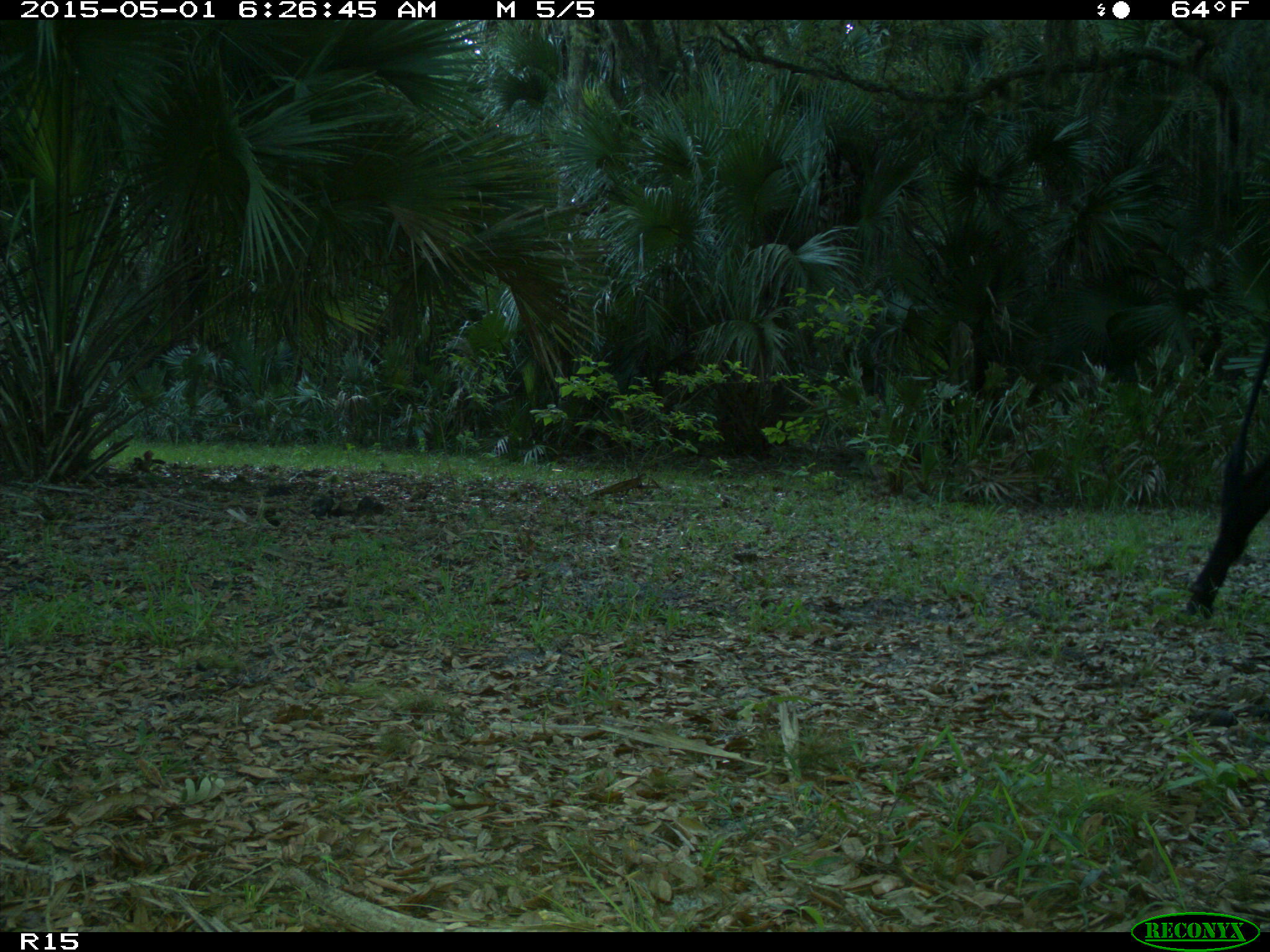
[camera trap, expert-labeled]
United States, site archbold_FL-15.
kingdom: Animalia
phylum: Chordata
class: Mammalia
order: Artiodactyla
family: Bovidae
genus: Bos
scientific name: Bos taurus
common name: domestic cow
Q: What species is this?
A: Bos taurus (domestic cow).